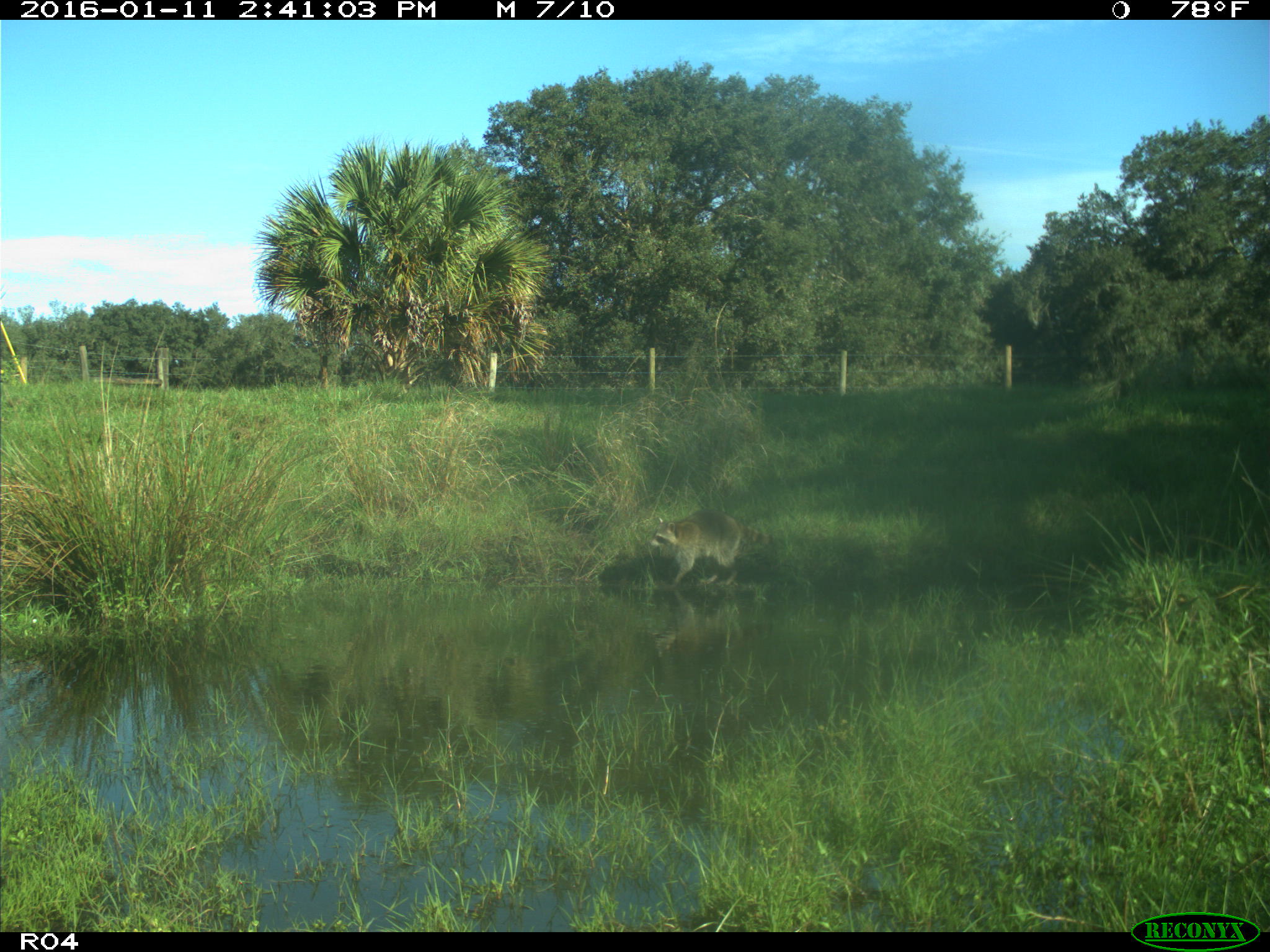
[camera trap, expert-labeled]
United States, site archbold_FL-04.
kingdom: Animalia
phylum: Chordata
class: Mammalia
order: Carnivora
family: Procyonidae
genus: Procyon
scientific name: Procyon lotor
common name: common raccoon